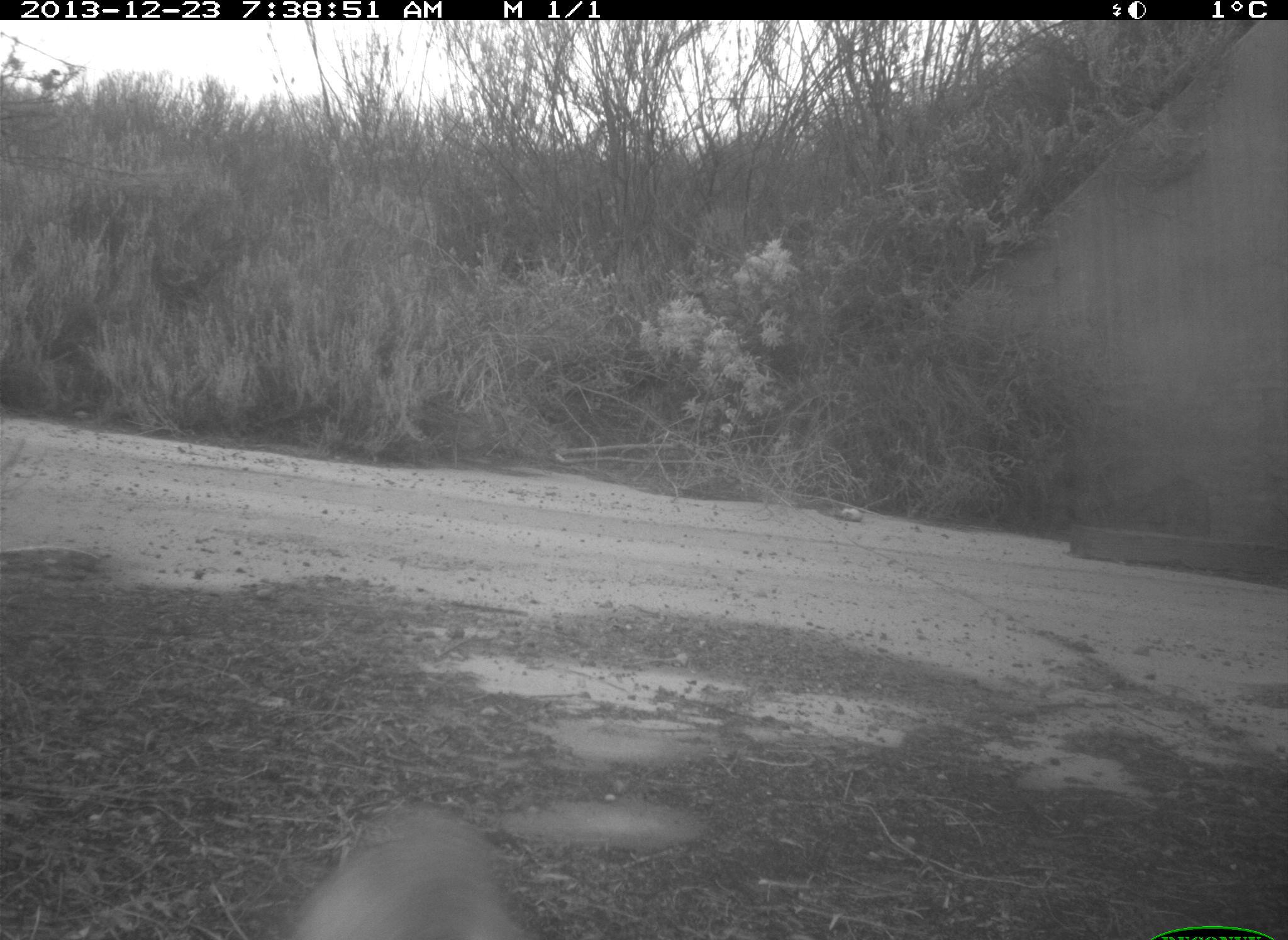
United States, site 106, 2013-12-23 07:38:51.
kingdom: Animalia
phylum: Chordata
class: Mammalia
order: Lagomorpha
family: Leporidae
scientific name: Leporidae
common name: rabbits and hares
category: rabbit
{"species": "rabbit (rabbits and hares) (Leporidae)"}